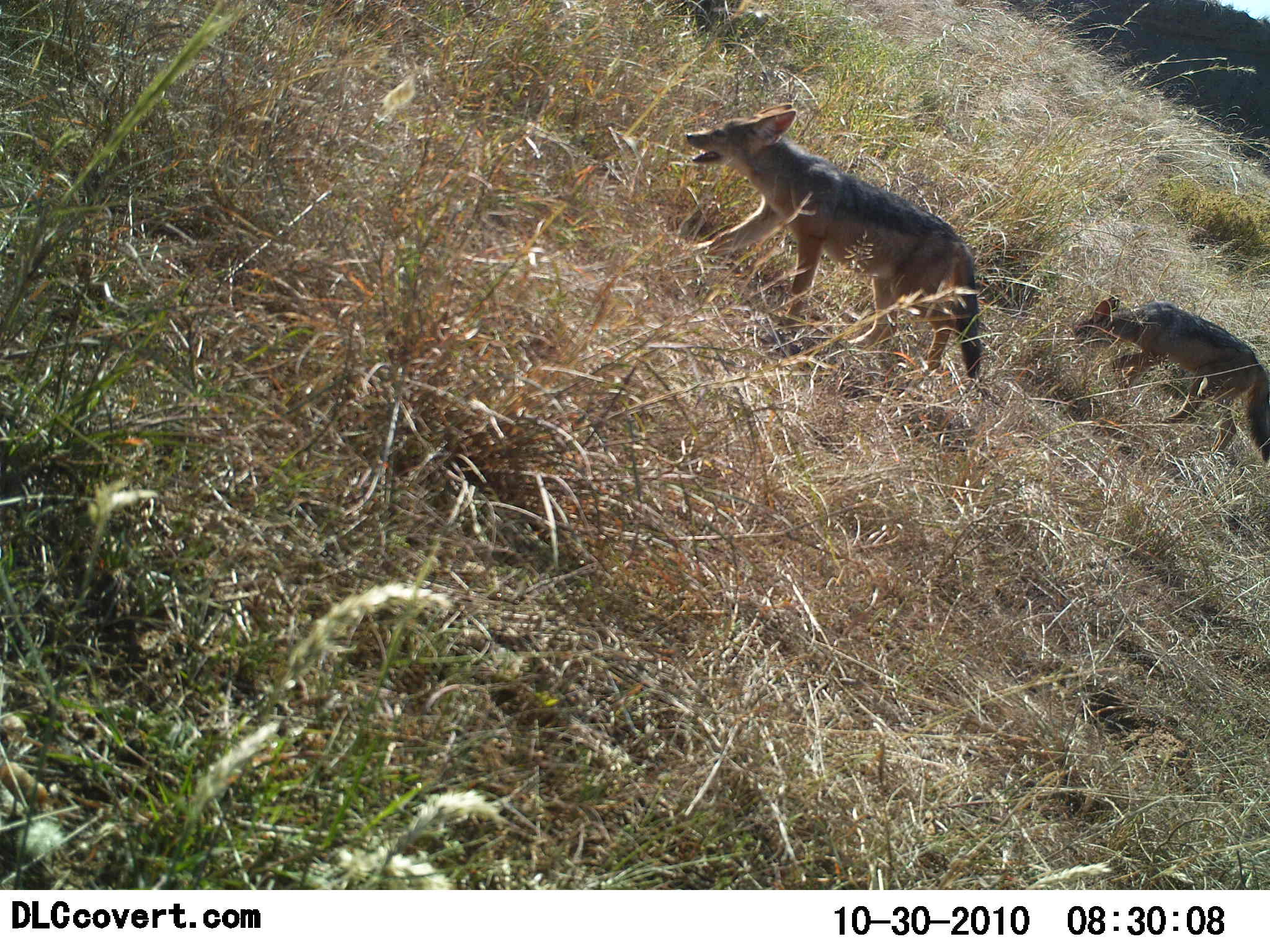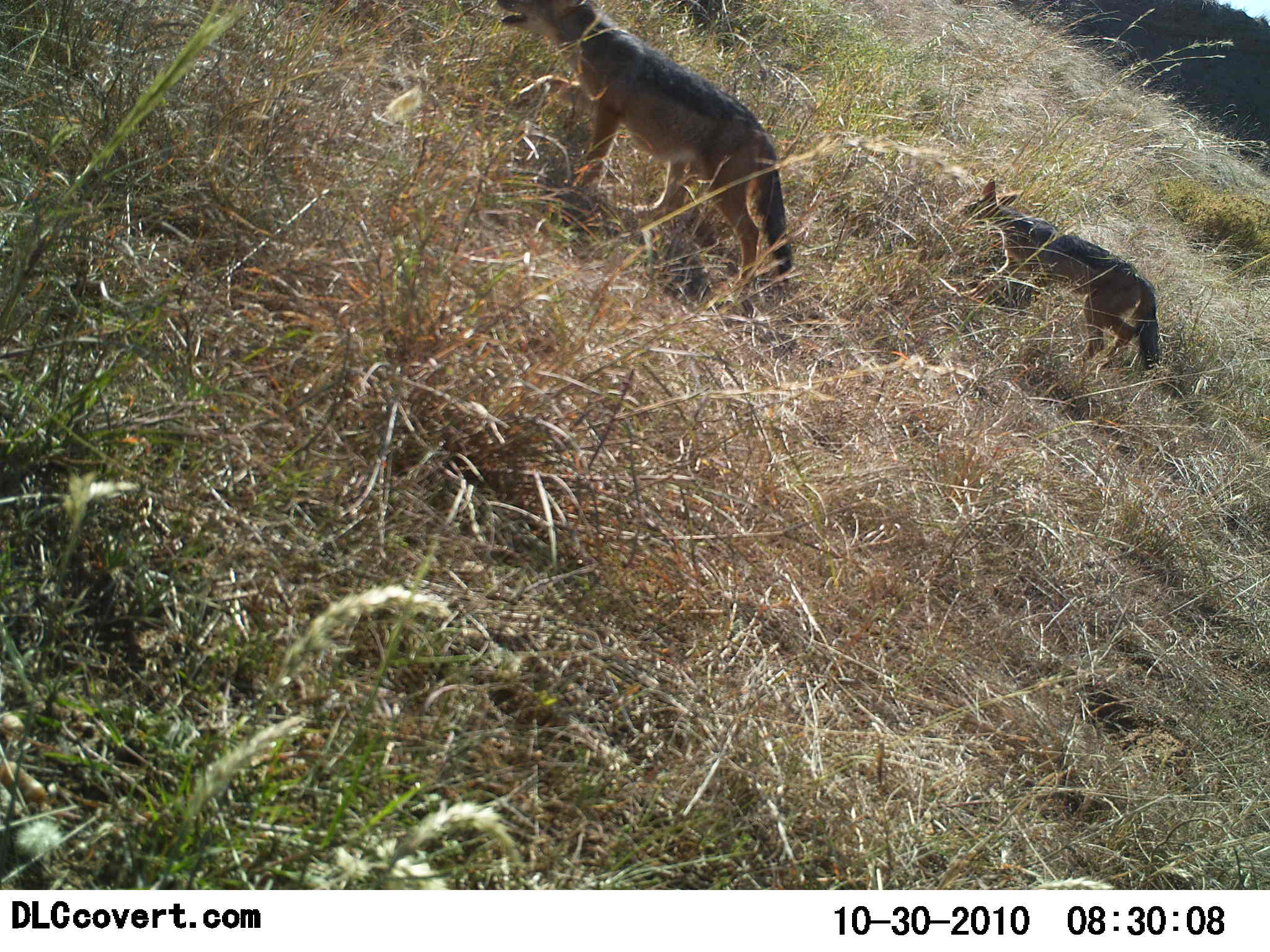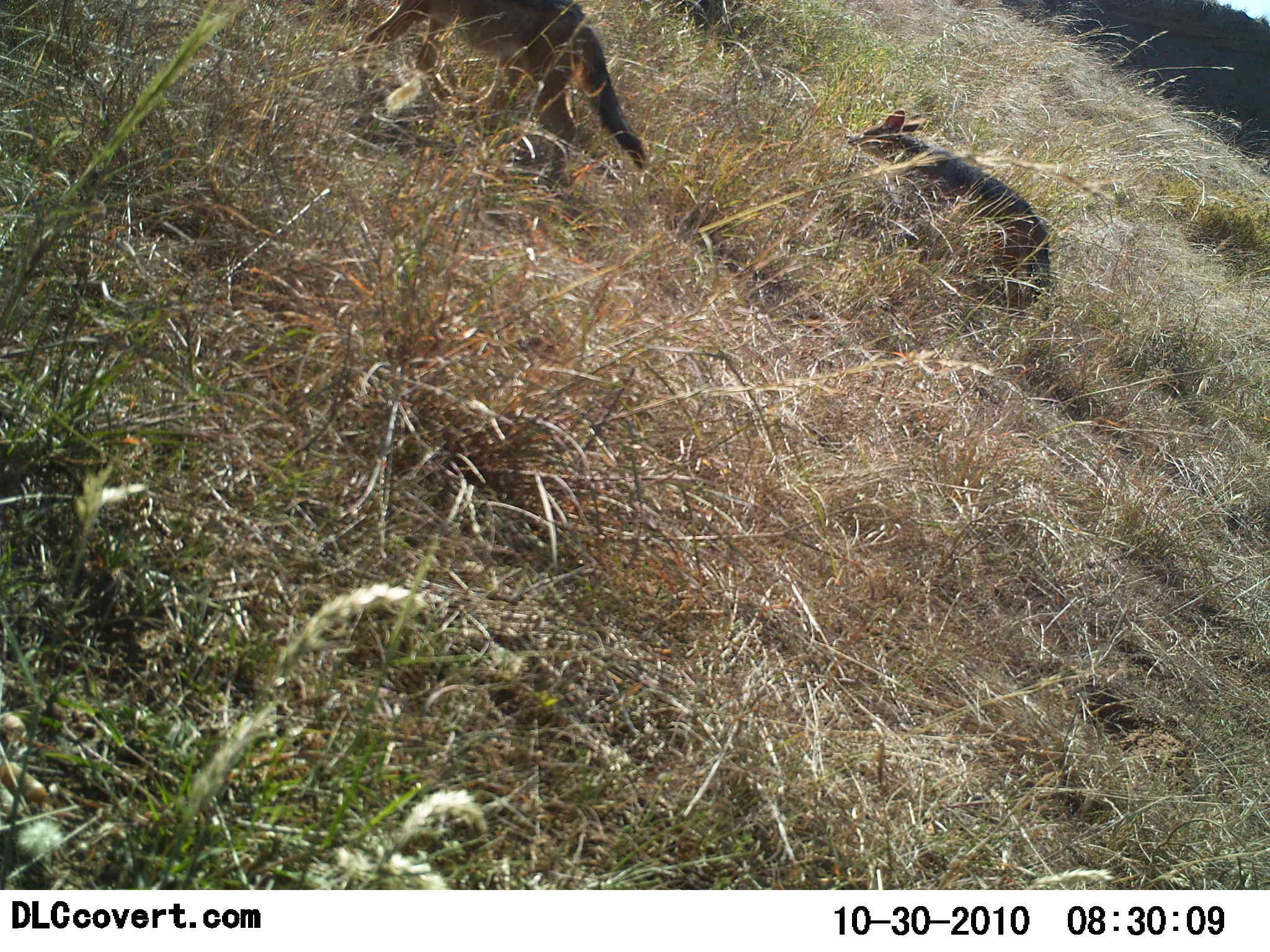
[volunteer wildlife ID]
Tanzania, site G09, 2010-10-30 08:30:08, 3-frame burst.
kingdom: Animalia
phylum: Chordata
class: Mammalia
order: Carnivora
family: Canidae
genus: Lupulella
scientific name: Lupulella mesomelas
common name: black-backed jackal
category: jackal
Jackal (black-backed jackal) (Lupulella mesomelas), count 2. Behavior (volunteer vote fractions): standing 0%, resting 0%, moving 100%, interacting 0%. Young present (vote fraction): 0%. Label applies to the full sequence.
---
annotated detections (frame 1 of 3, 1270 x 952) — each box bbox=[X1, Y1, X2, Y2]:
animal: bbox=[684, 103, 983, 395]; bbox=[1070, 294, 1270, 463]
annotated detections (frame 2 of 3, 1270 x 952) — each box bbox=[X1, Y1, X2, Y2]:
animal: bbox=[497, 0, 795, 304]; bbox=[959, 177, 1161, 380]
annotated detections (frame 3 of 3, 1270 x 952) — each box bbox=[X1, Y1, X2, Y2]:
animal: bbox=[362, 1, 647, 187]; bbox=[846, 109, 1051, 329]